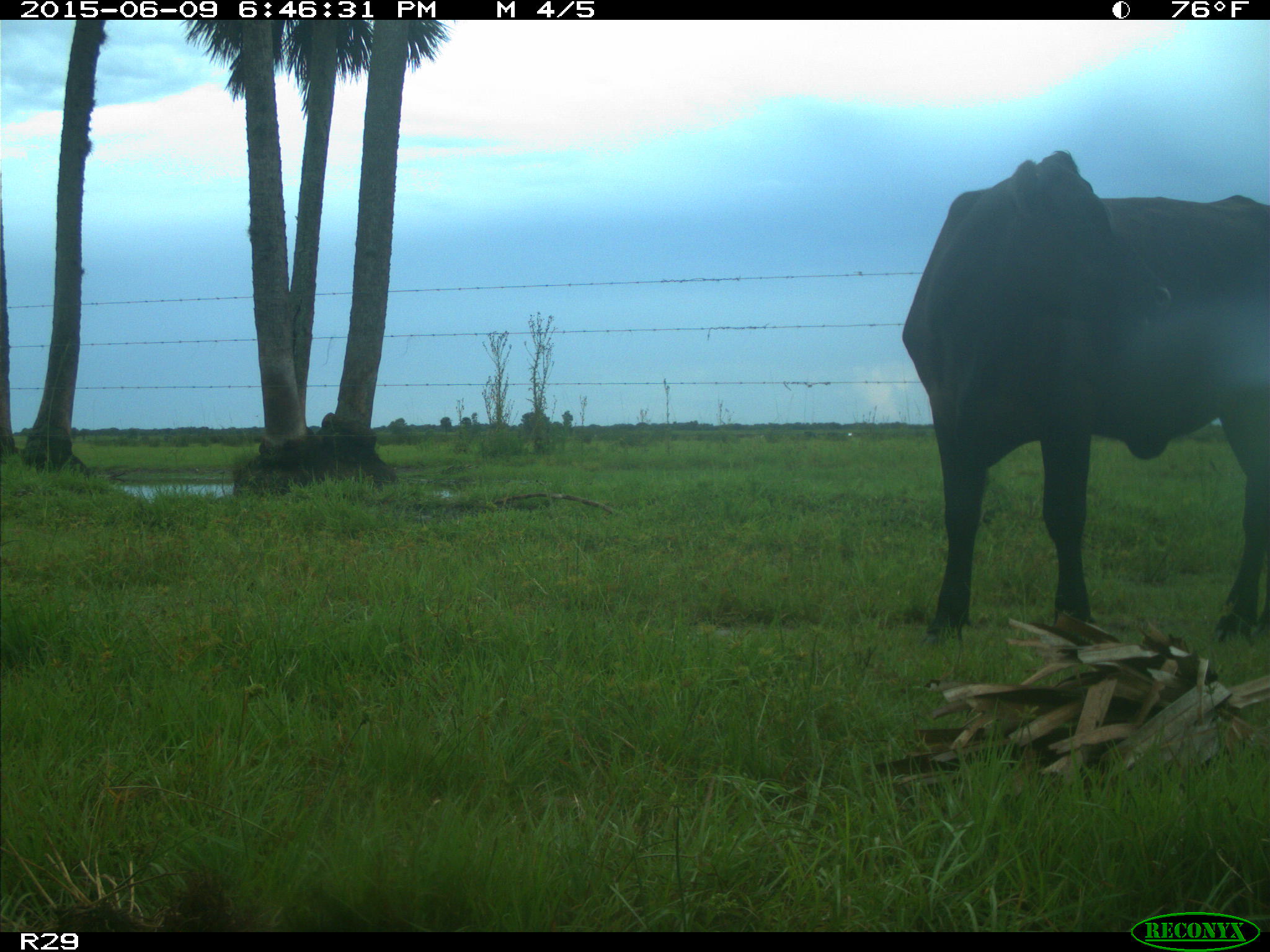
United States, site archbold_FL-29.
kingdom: Animalia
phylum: Chordata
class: Mammalia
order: Artiodactyla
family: Bovidae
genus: Bos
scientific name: Bos taurus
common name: domestic cow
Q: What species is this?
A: Bos taurus (domestic cow).